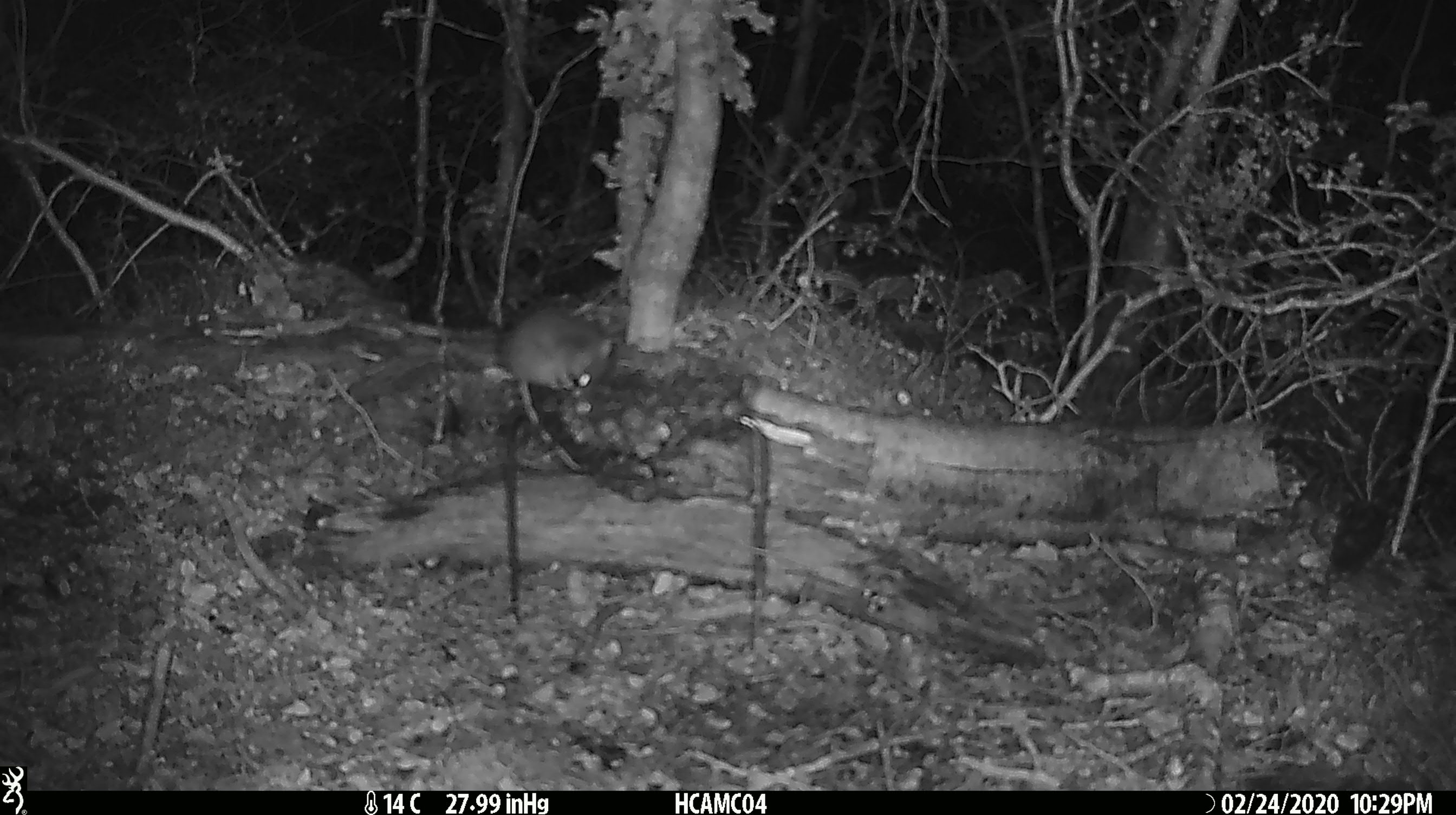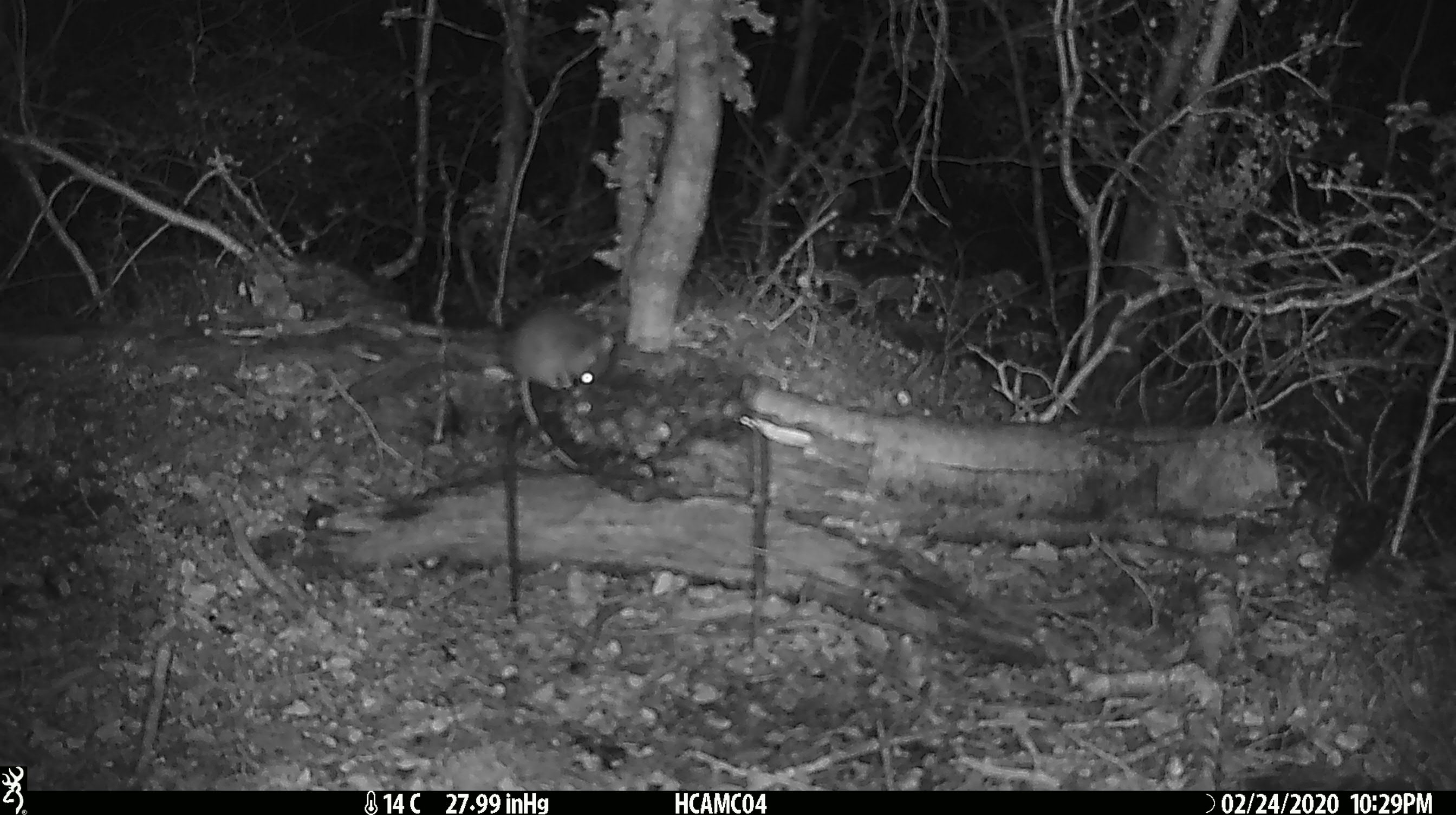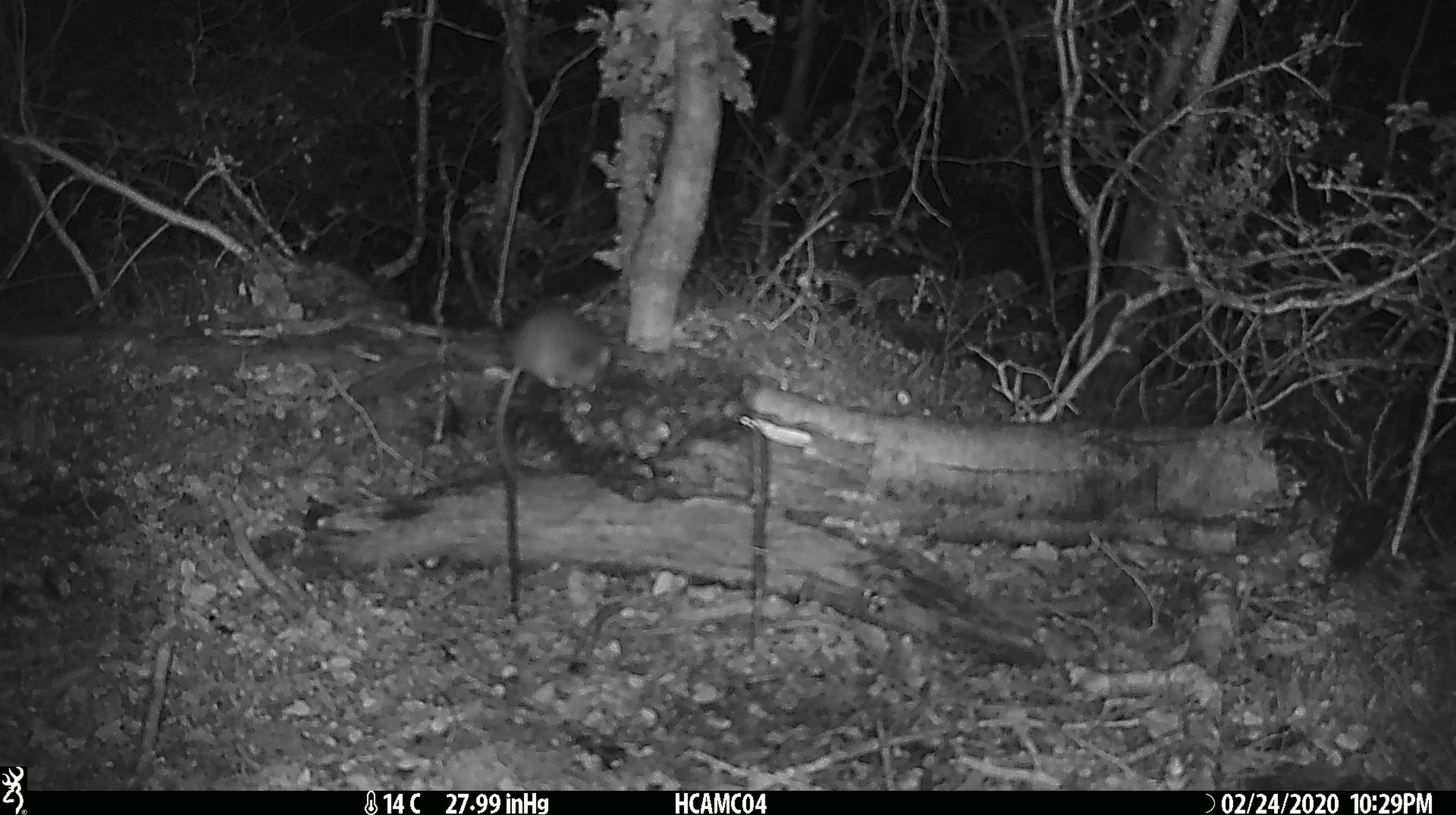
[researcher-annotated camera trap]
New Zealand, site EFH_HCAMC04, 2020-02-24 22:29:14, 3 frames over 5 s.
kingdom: Animalia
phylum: Chordata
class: Mammalia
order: Rodentia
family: Muridae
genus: Mus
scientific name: Mus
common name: mouse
Mouse (Mus).